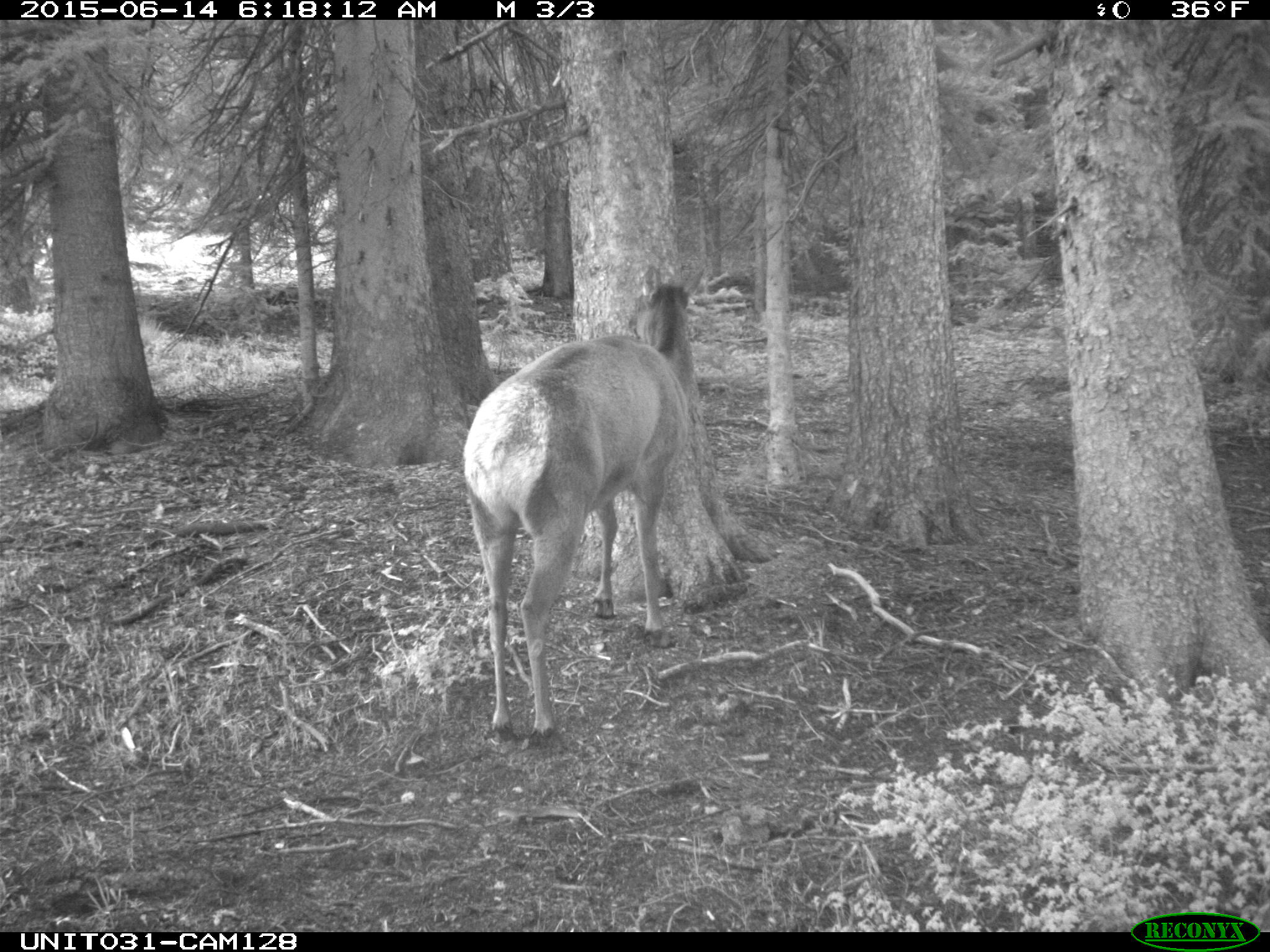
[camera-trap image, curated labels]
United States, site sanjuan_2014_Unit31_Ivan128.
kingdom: Animalia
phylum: Chordata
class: Mammalia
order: Artiodactyla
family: Cervidae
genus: Cervus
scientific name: Cervus elaphus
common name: red deer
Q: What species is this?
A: Cervus elaphus (red deer).